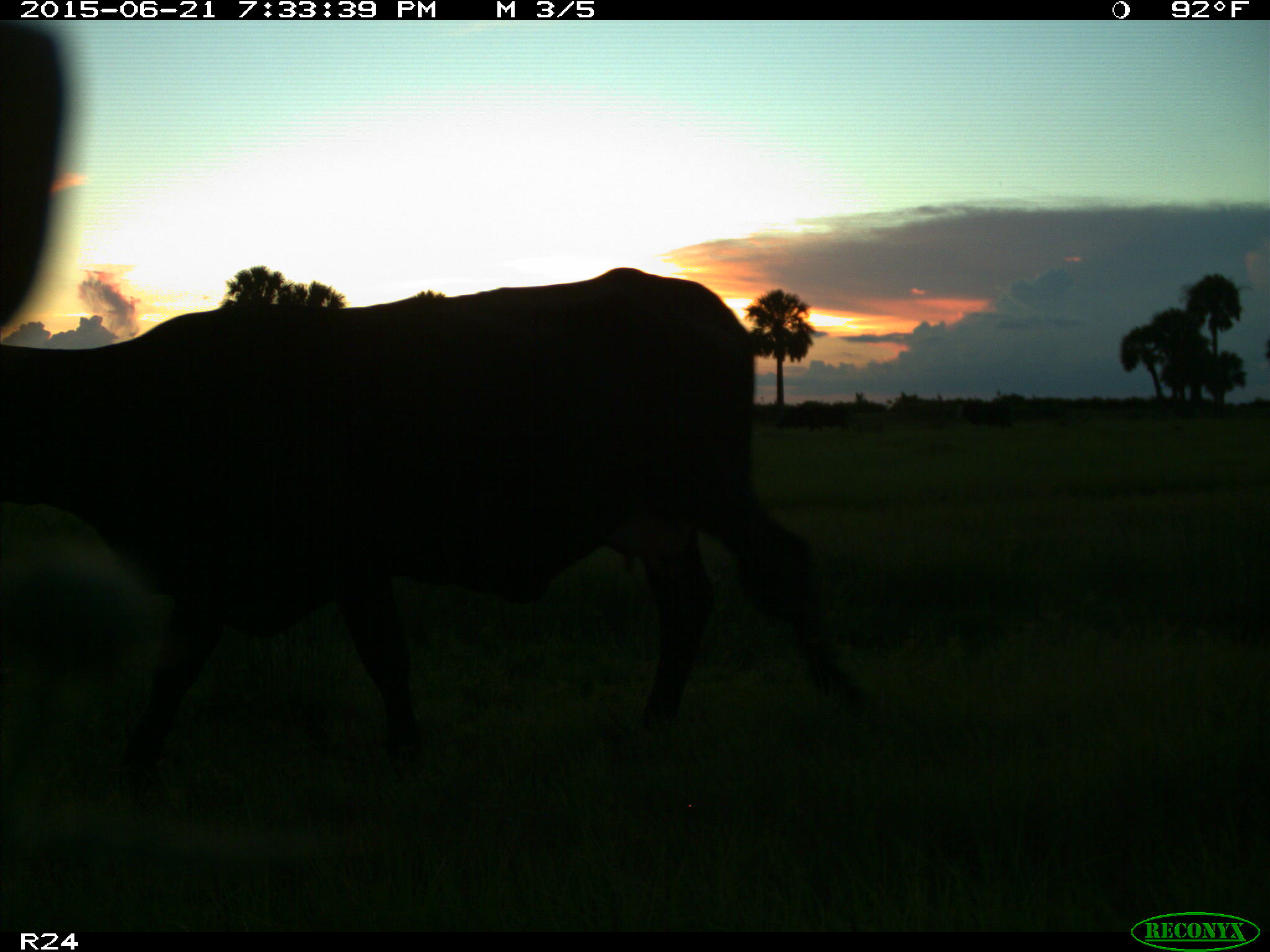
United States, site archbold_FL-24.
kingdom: Animalia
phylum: Chordata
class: Mammalia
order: Artiodactyla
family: Bovidae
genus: Bos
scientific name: Bos taurus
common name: domestic cow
Bos taurus (domestic cow).